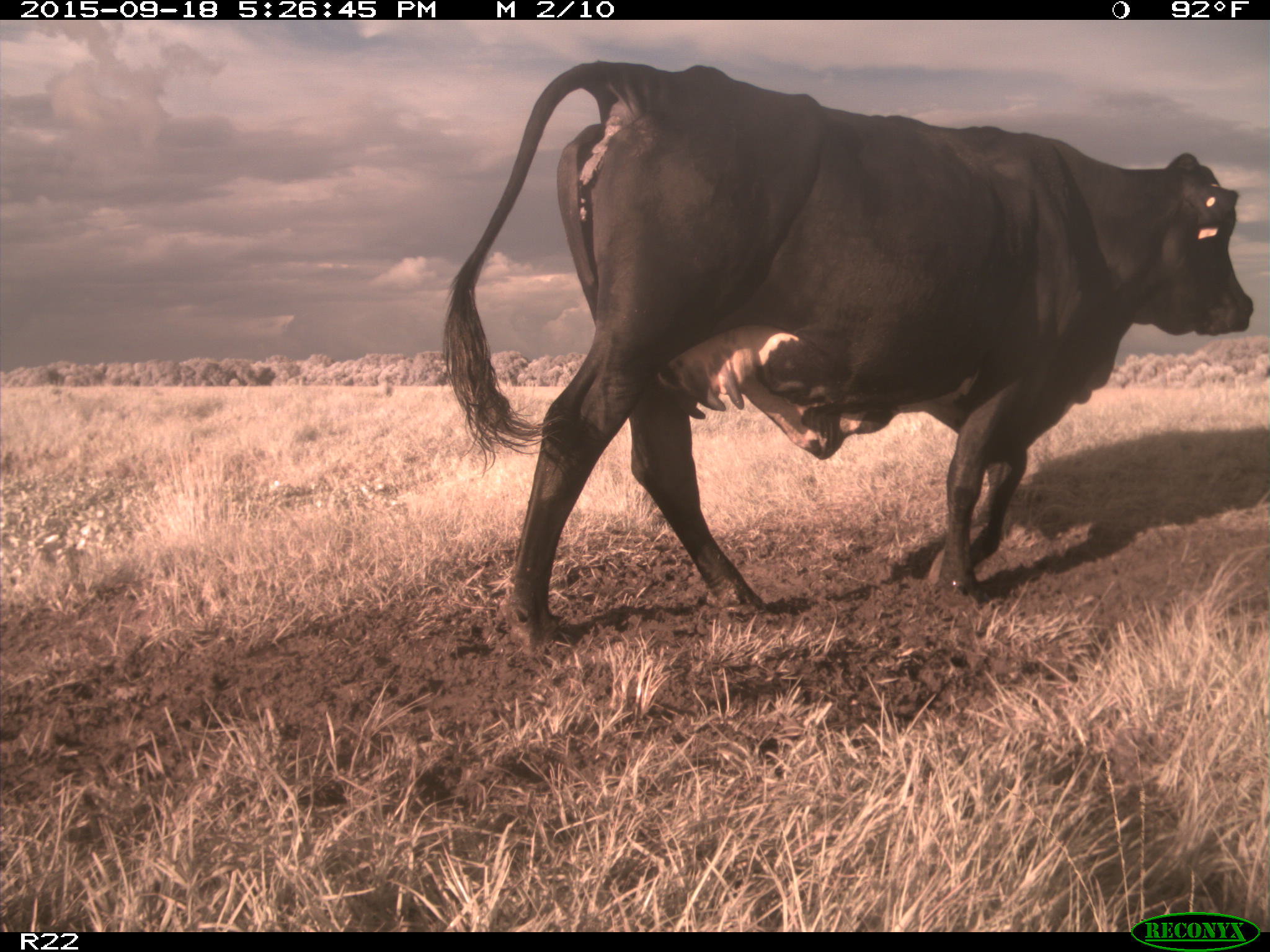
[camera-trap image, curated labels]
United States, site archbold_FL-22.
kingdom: Animalia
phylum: Chordata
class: Mammalia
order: Artiodactyla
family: Bovidae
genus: Bos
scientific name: Bos taurus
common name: domestic cow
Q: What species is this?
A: Bos taurus (domestic cow).